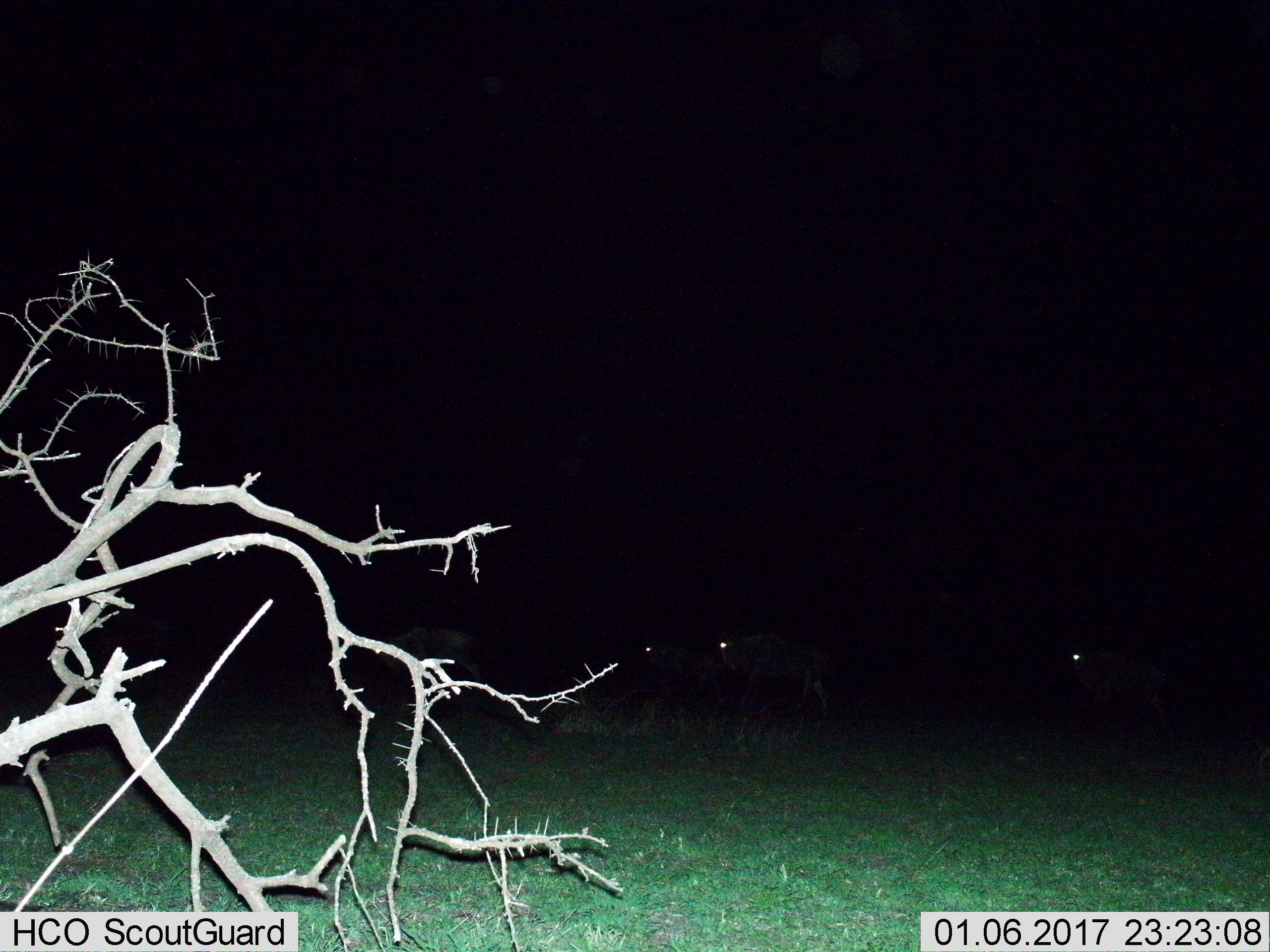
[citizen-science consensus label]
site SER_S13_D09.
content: unidentified animal